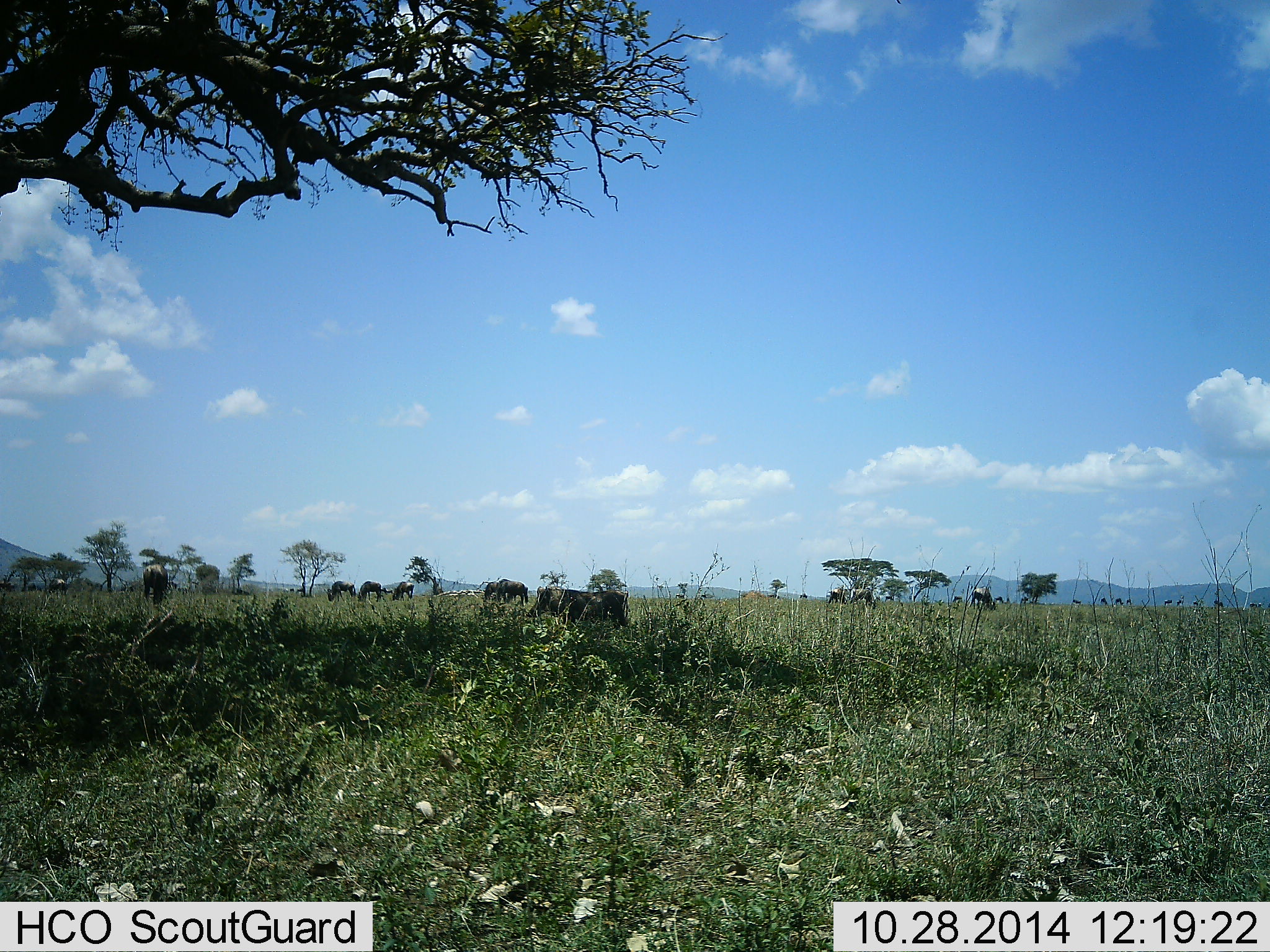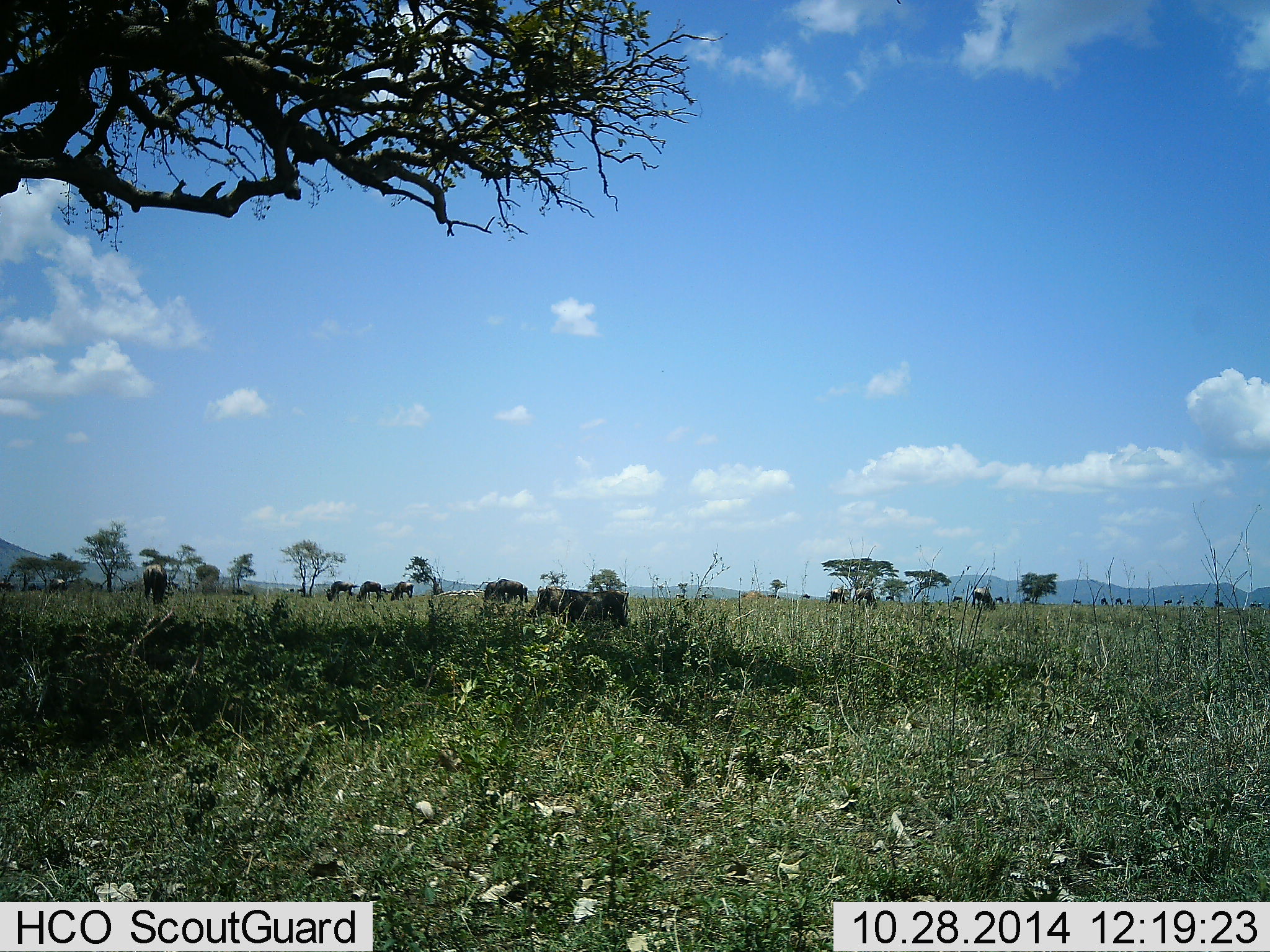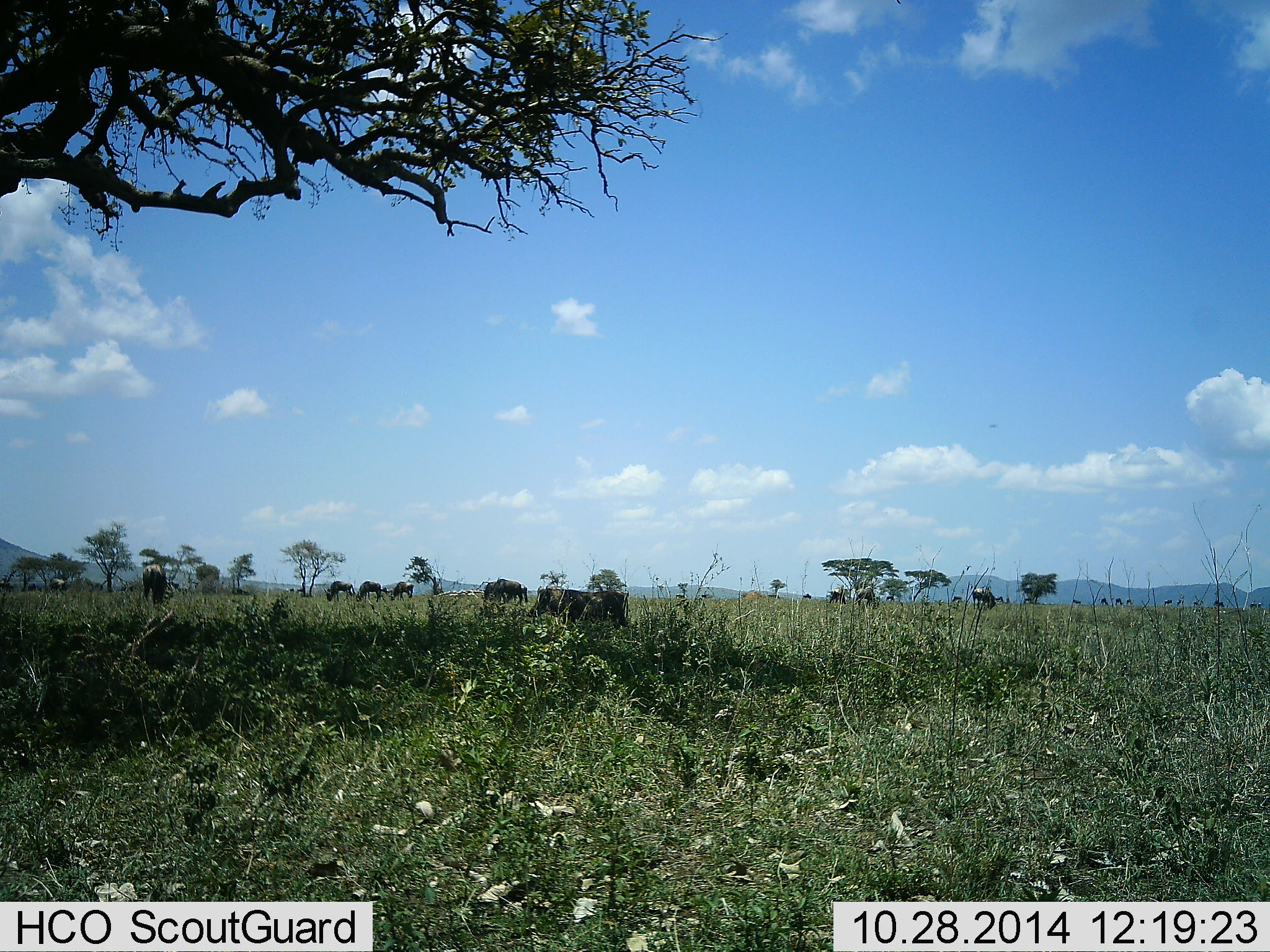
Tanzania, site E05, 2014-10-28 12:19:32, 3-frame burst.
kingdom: Animalia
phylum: Chordata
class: Mammalia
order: Artiodactyla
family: Bovidae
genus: Connochaetes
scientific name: Connochaetes taurinus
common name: blue wildebeest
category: wildebeest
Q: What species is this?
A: Wildebeest (blue wildebeest) (Connochaetes taurinus).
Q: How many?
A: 11-50.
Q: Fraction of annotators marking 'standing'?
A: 40%.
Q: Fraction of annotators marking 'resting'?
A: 10%.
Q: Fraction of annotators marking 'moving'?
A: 20%.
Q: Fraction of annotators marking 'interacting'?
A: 0%.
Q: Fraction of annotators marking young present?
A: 0%.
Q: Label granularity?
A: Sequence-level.